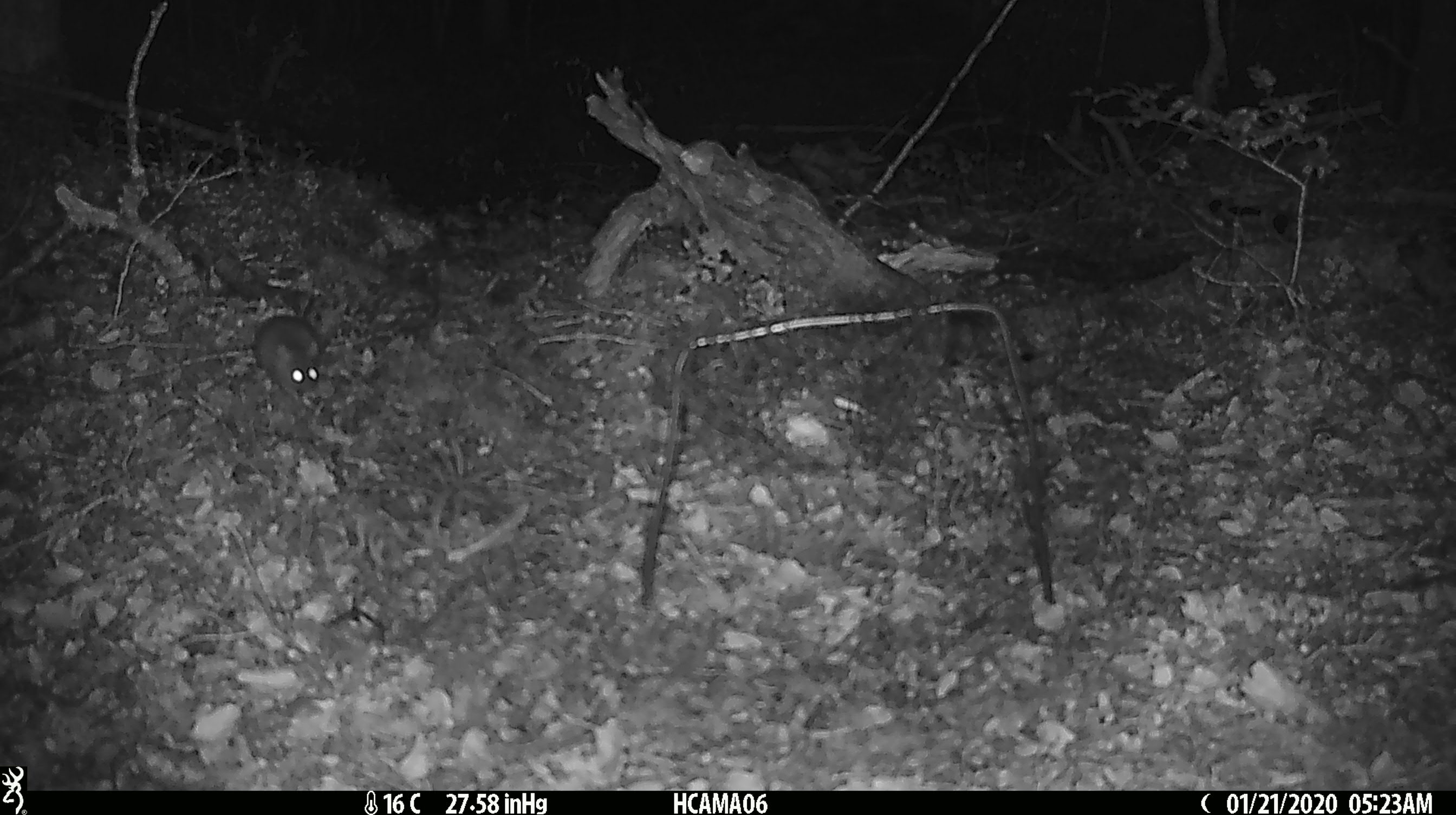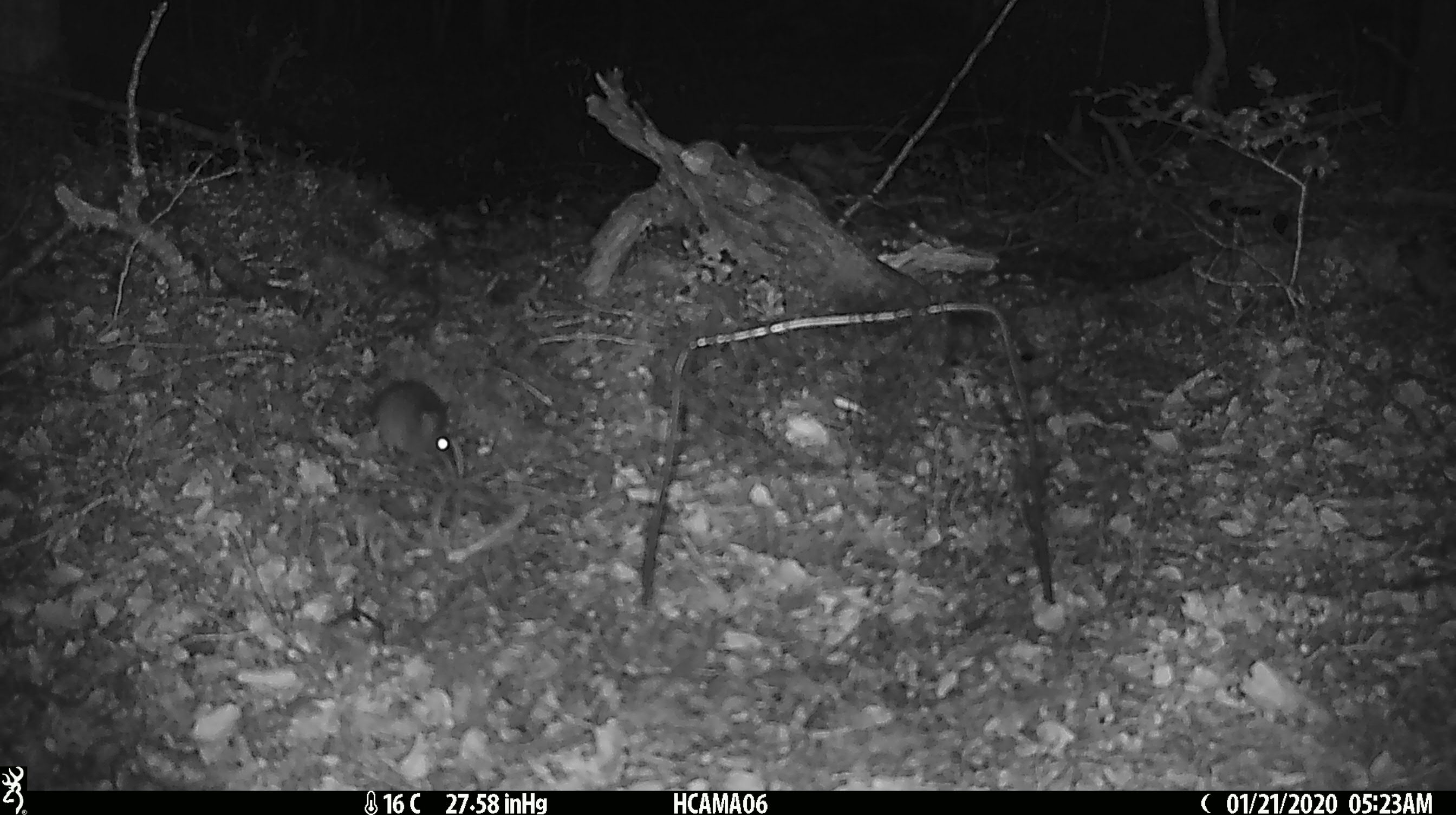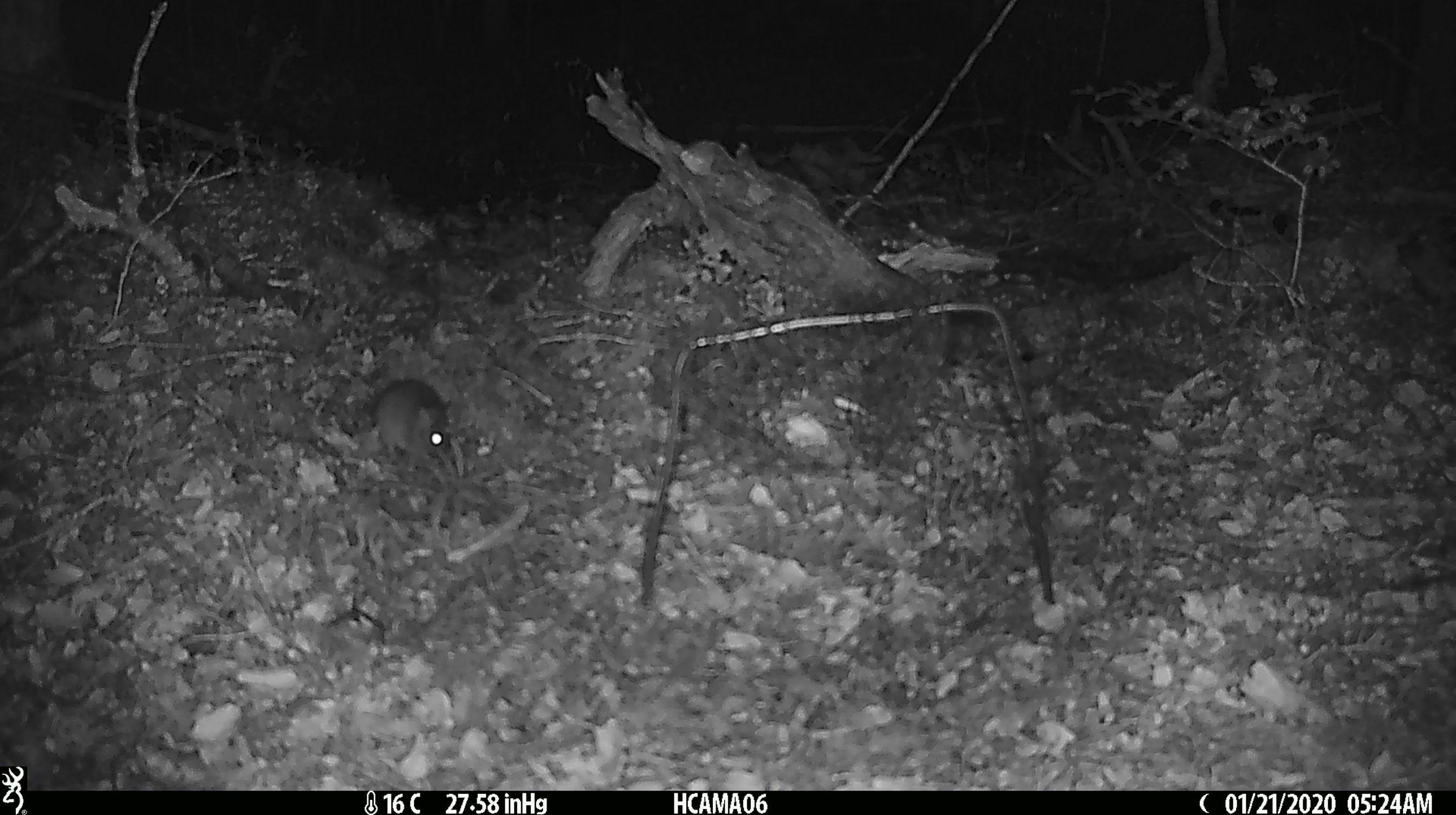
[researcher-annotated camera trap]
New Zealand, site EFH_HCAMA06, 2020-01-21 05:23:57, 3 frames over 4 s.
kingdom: Animalia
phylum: Chordata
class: Mammalia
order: Rodentia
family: Muridae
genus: Mus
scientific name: Mus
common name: mouse